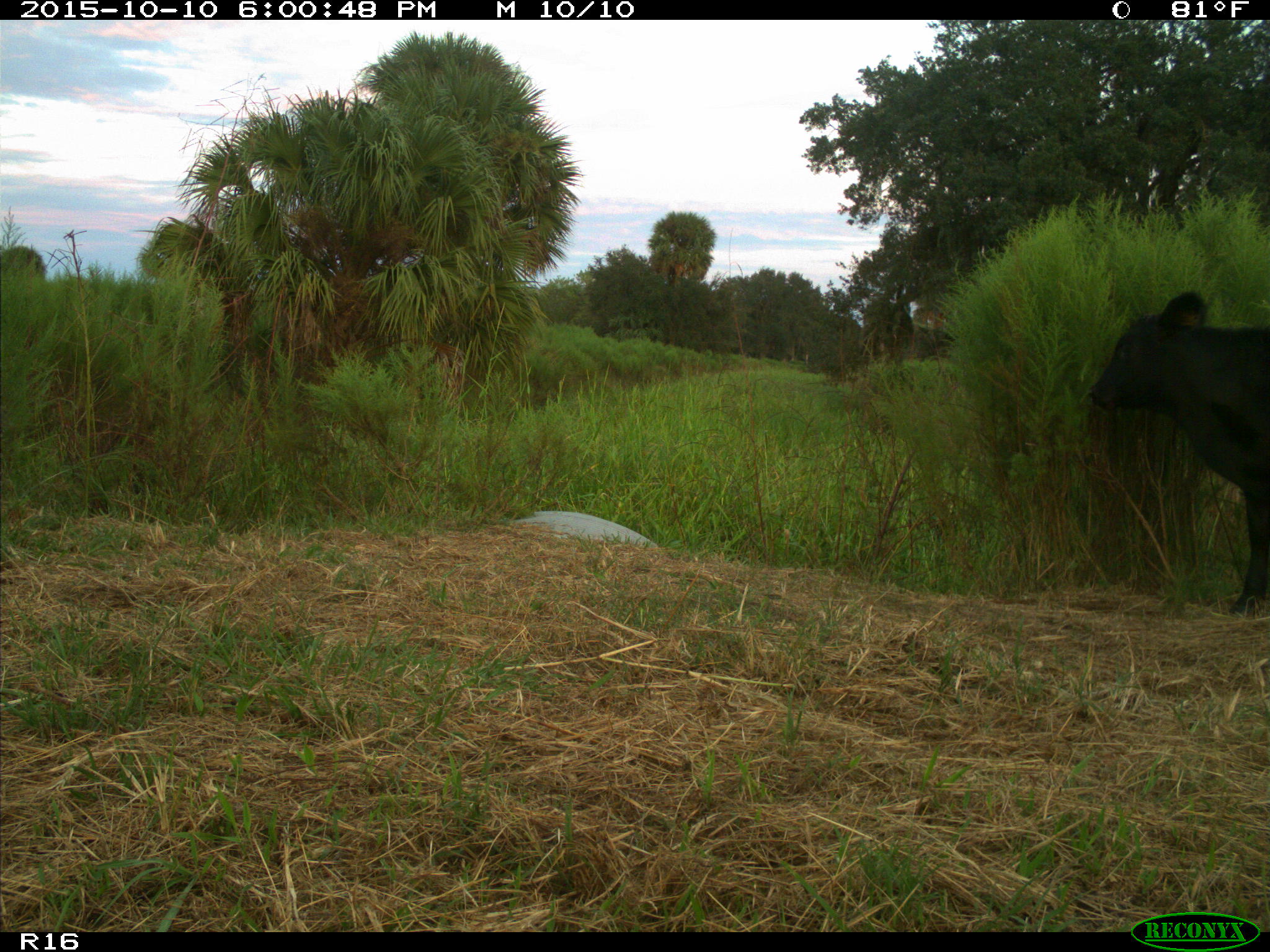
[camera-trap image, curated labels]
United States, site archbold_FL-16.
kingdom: Animalia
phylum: Chordata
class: Mammalia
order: Artiodactyla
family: Bovidae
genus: Bos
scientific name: Bos taurus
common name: domestic cow